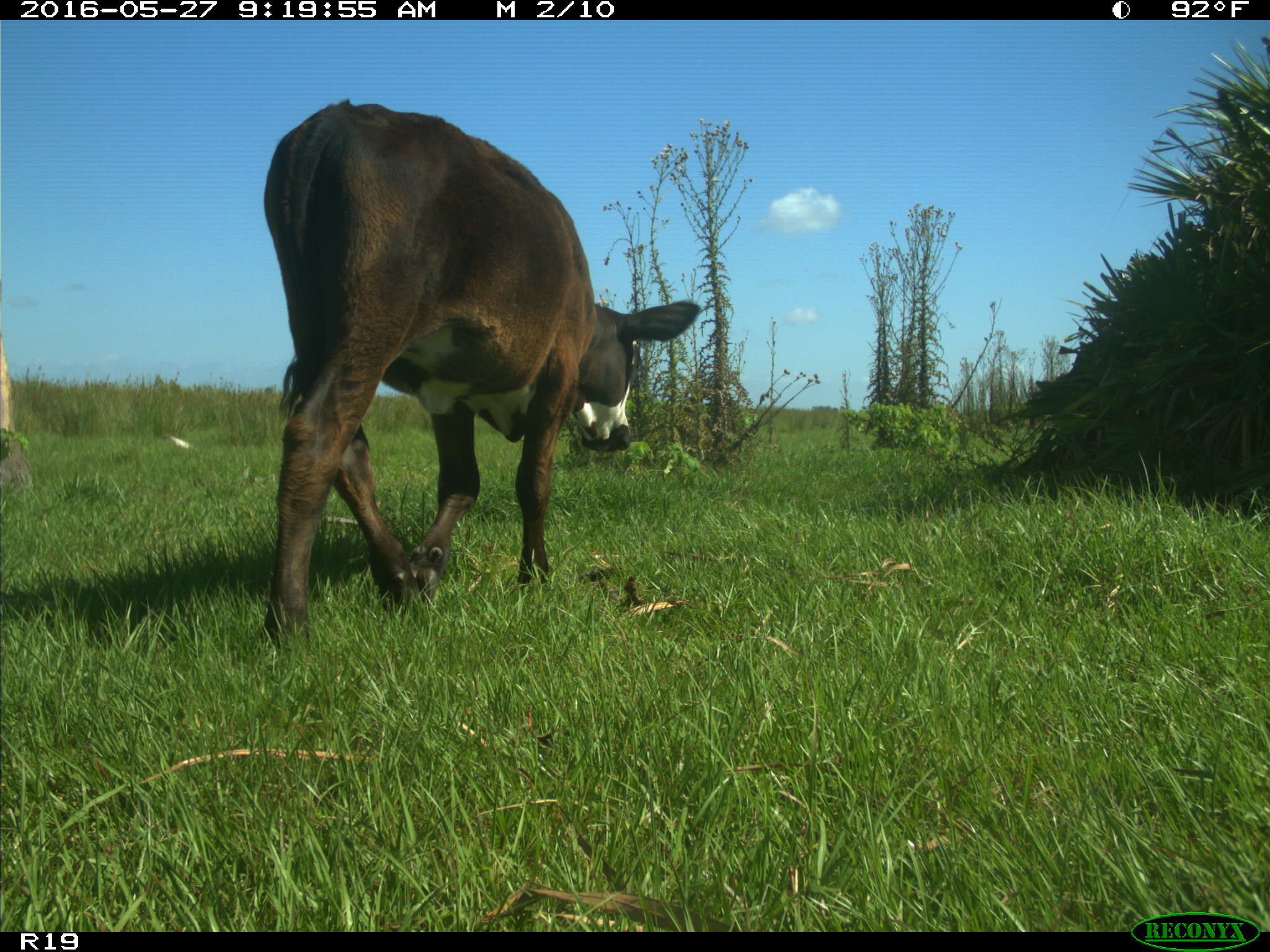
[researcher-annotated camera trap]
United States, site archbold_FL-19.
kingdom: Animalia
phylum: Chordata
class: Mammalia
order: Artiodactyla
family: Bovidae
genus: Bos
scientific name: Bos taurus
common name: domestic cow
Bos taurus (domestic cow).